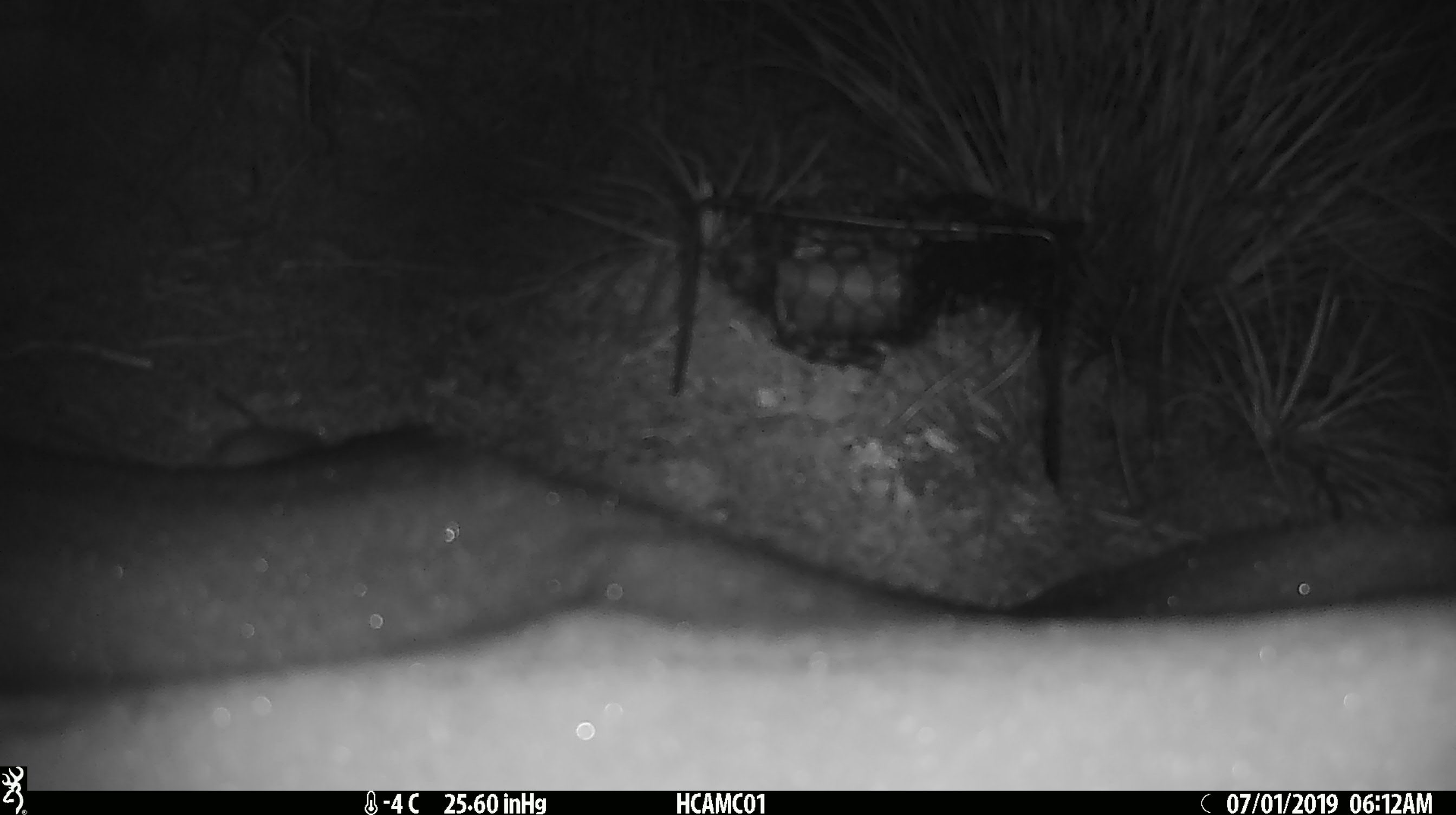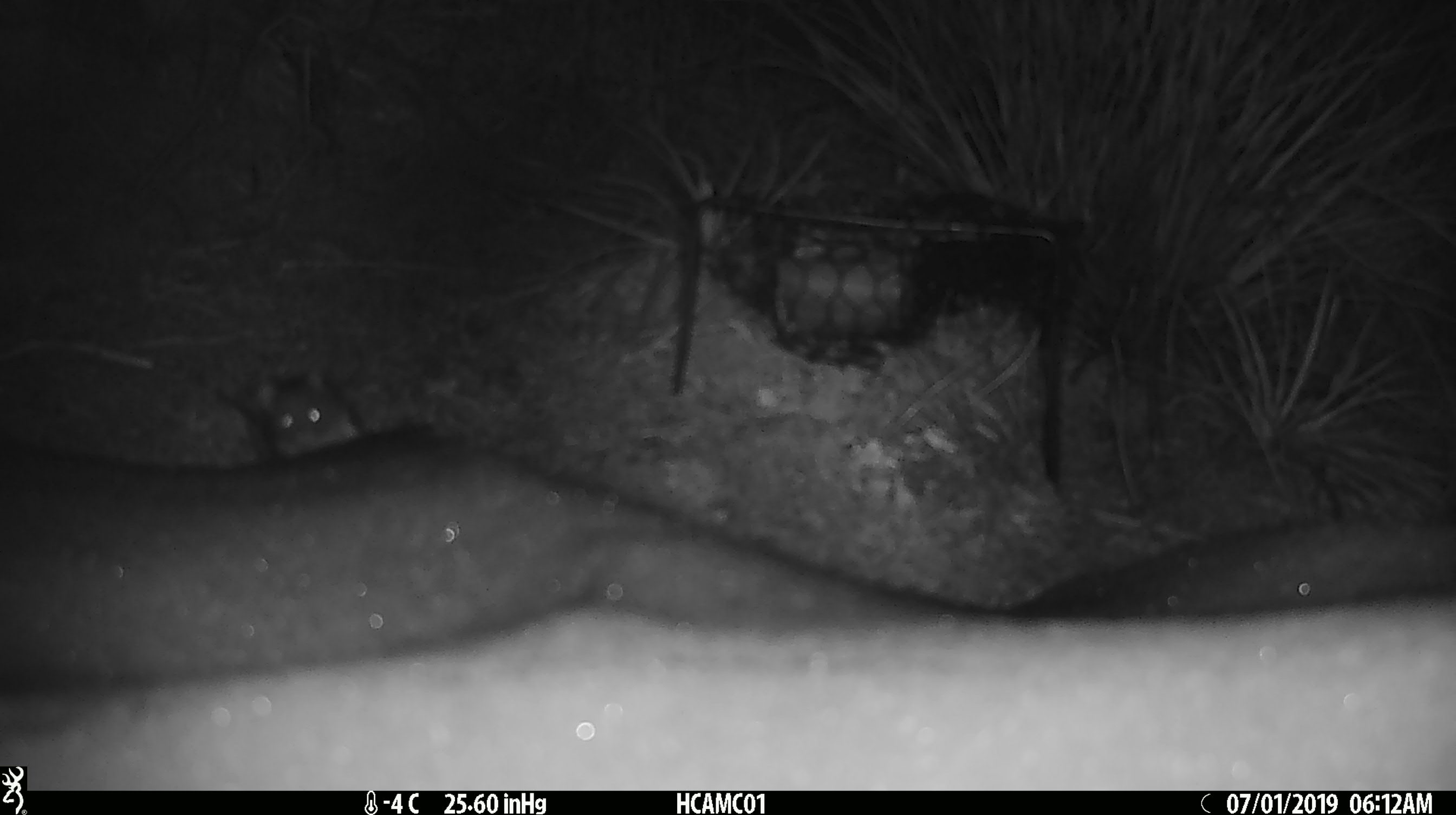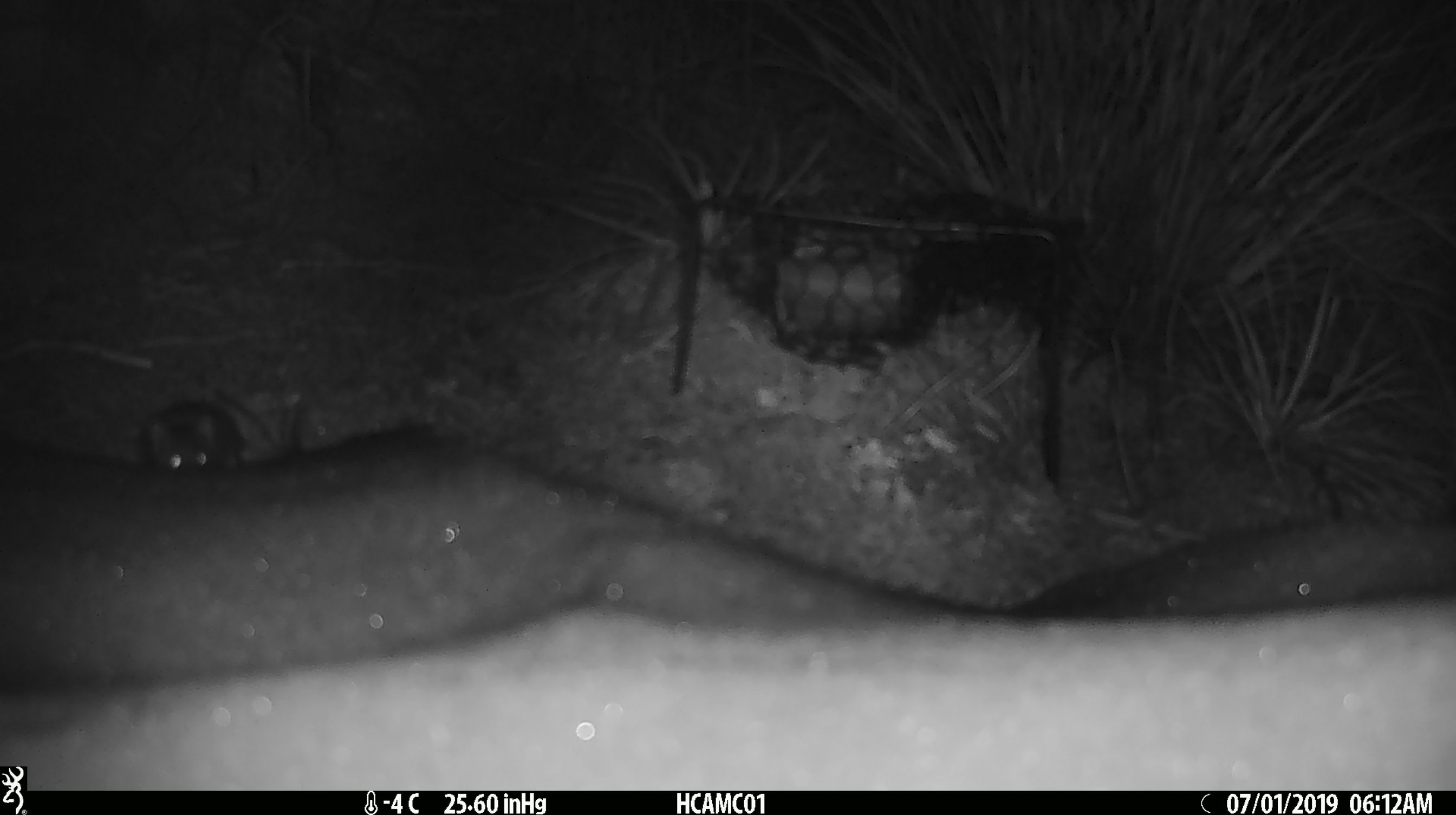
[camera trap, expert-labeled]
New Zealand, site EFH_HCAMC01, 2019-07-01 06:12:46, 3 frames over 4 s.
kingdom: Animalia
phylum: Chordata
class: Mammalia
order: Rodentia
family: Muridae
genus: Mus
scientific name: Mus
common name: mouse